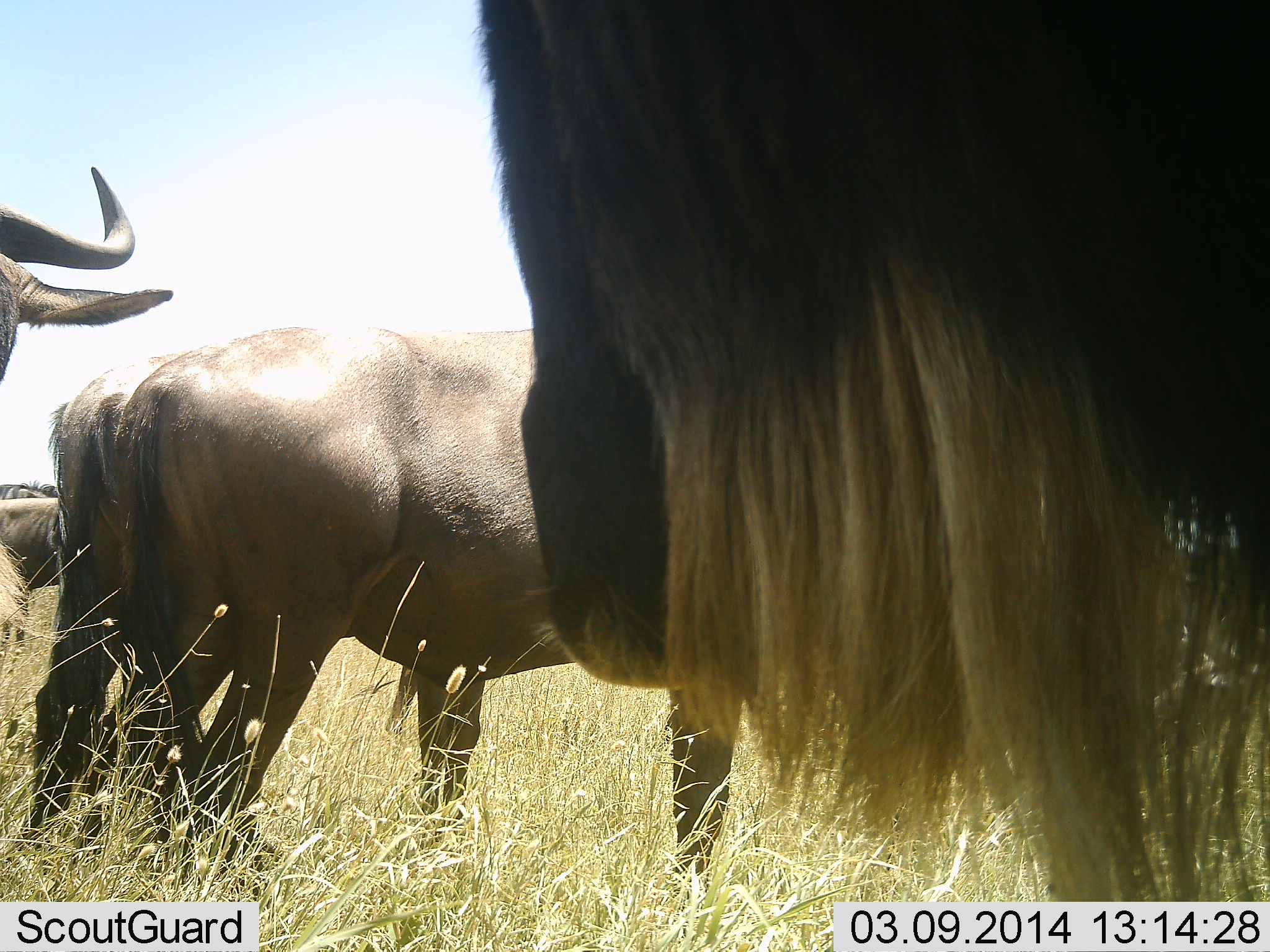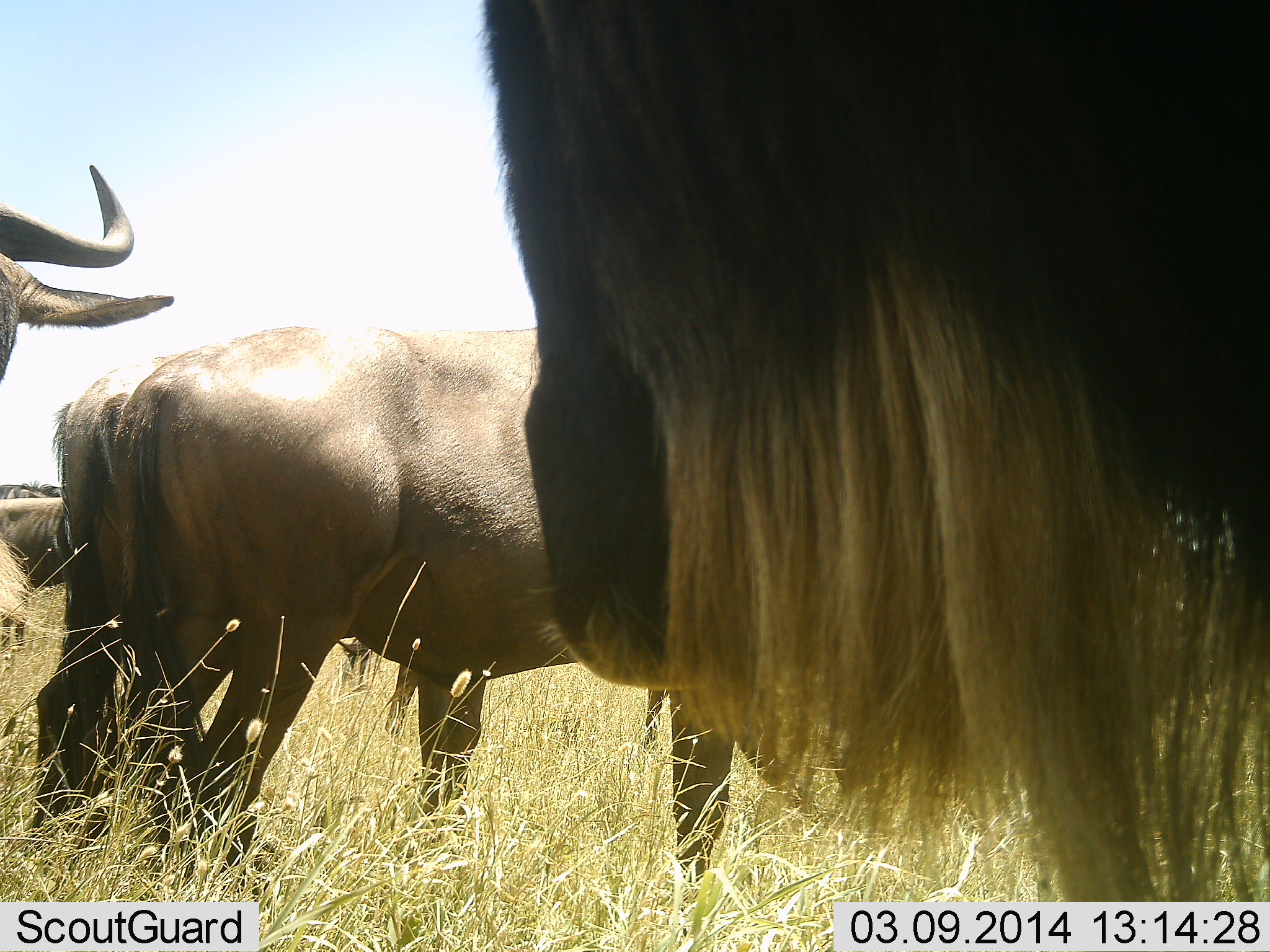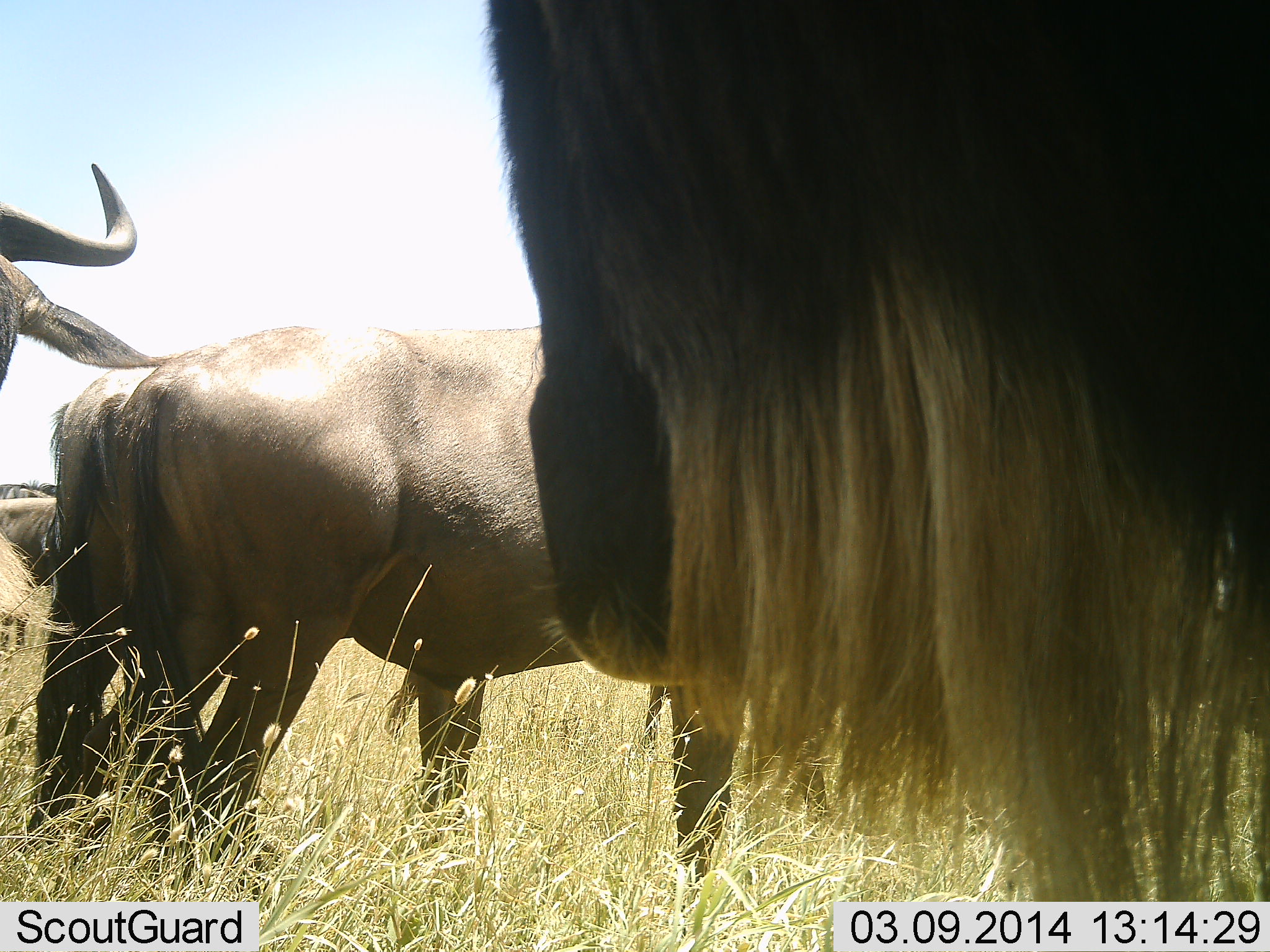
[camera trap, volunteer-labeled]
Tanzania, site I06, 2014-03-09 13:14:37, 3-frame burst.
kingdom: Animalia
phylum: Chordata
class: Mammalia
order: Artiodactyla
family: Bovidae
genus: Connochaetes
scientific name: Connochaetes taurinus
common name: blue wildebeest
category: wildebeest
Wildebeest (blue wildebeest) (Connochaetes taurinus), count 5. Behavior (volunteer vote fractions): standing 92%, resting 10%, moving 3%, interacting 3%. Young present (vote fraction): 0%. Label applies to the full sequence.